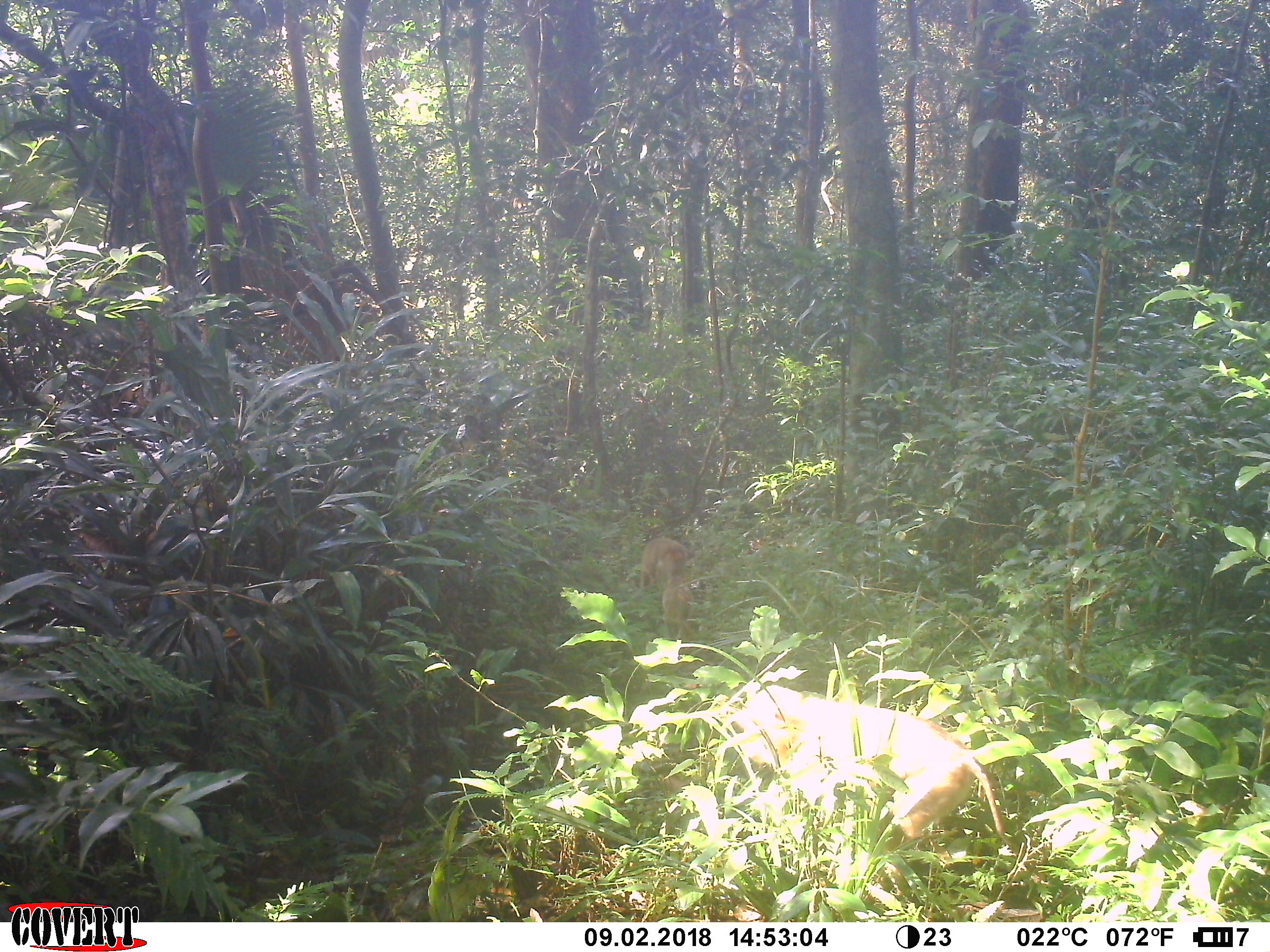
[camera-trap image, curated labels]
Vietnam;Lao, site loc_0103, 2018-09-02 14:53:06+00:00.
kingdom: Animalia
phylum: Chordata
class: Mammalia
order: Primates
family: Cercopithecidae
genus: Macaca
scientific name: Macaca nemestrina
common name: pig-tailed macaque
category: pig tailed macaque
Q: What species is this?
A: Pig tailed macaque (pig-tailed macaque) (Macaca nemestrina).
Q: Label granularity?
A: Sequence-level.